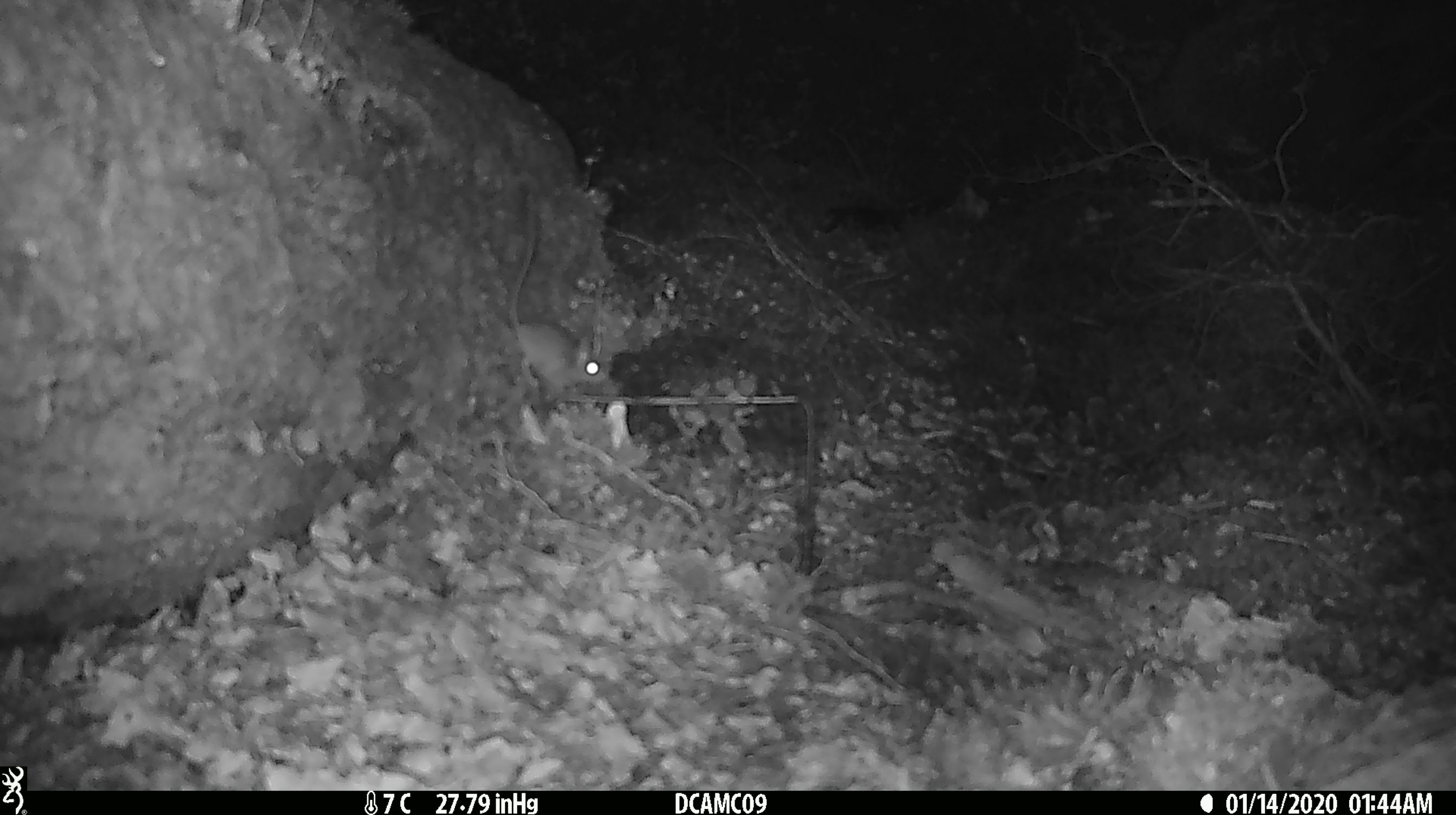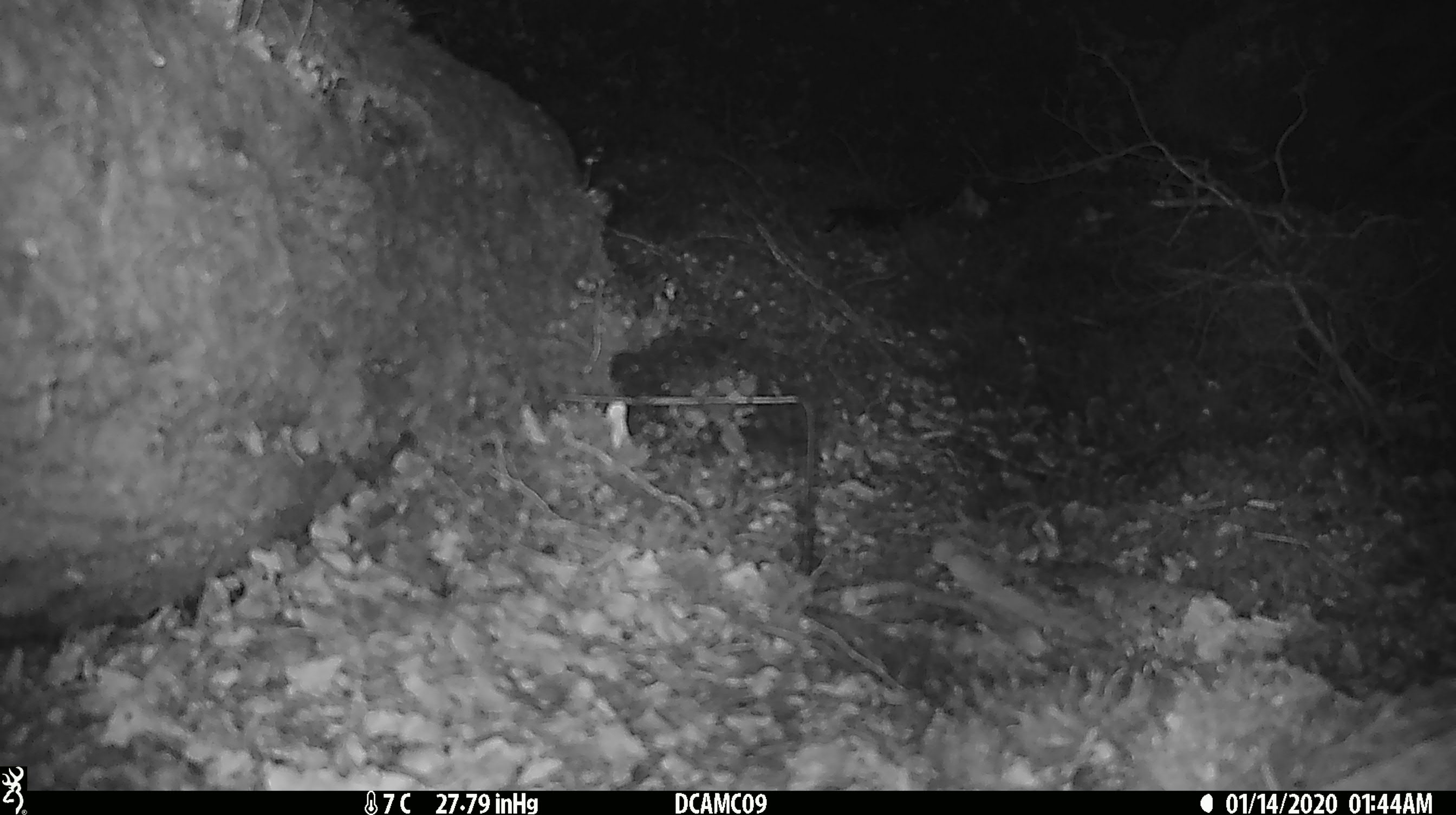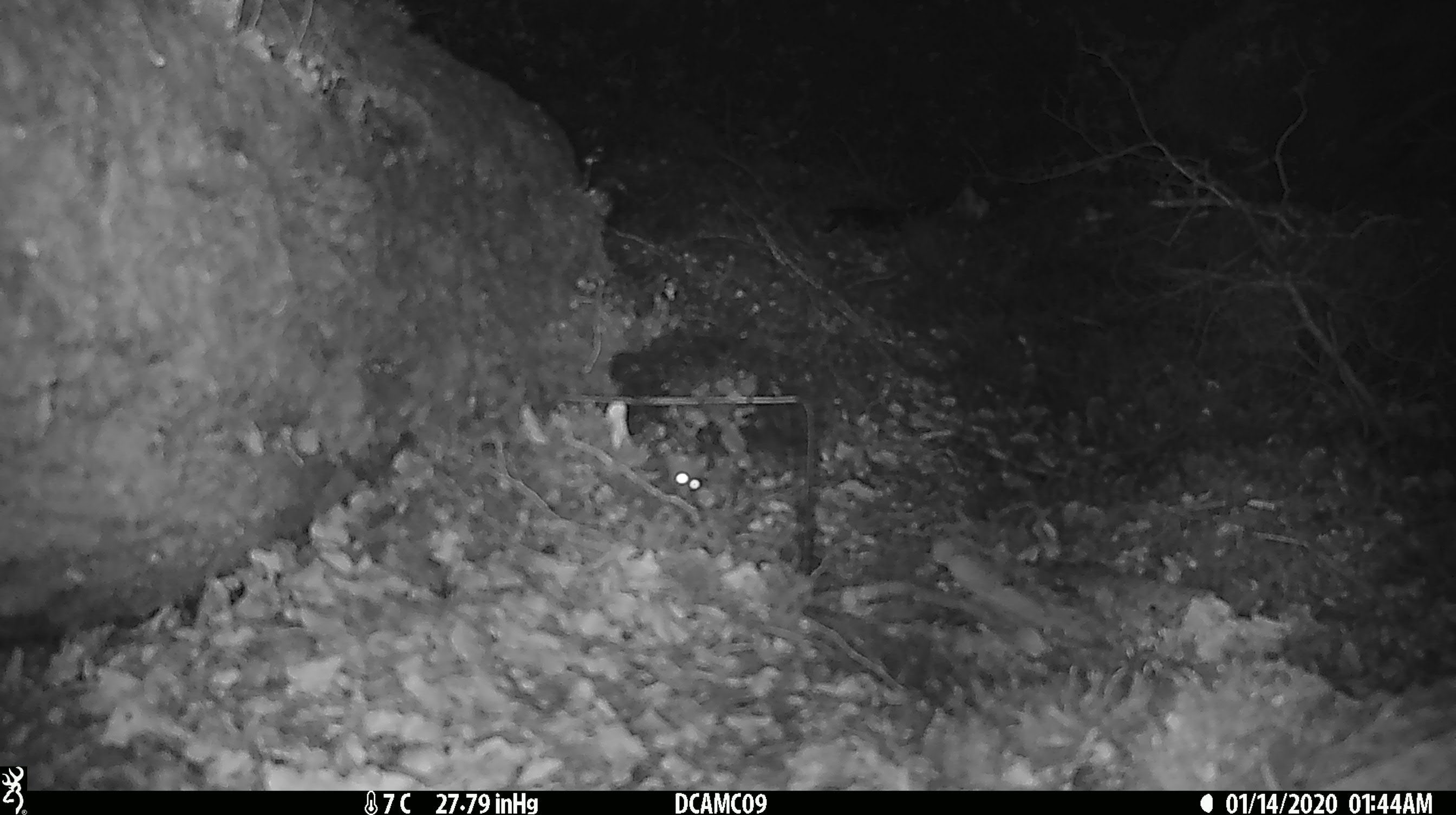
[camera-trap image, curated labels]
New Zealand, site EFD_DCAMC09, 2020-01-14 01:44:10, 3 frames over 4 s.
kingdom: Animalia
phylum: Chordata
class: Mammalia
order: Rodentia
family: Muridae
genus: Mus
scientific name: Mus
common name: mouse